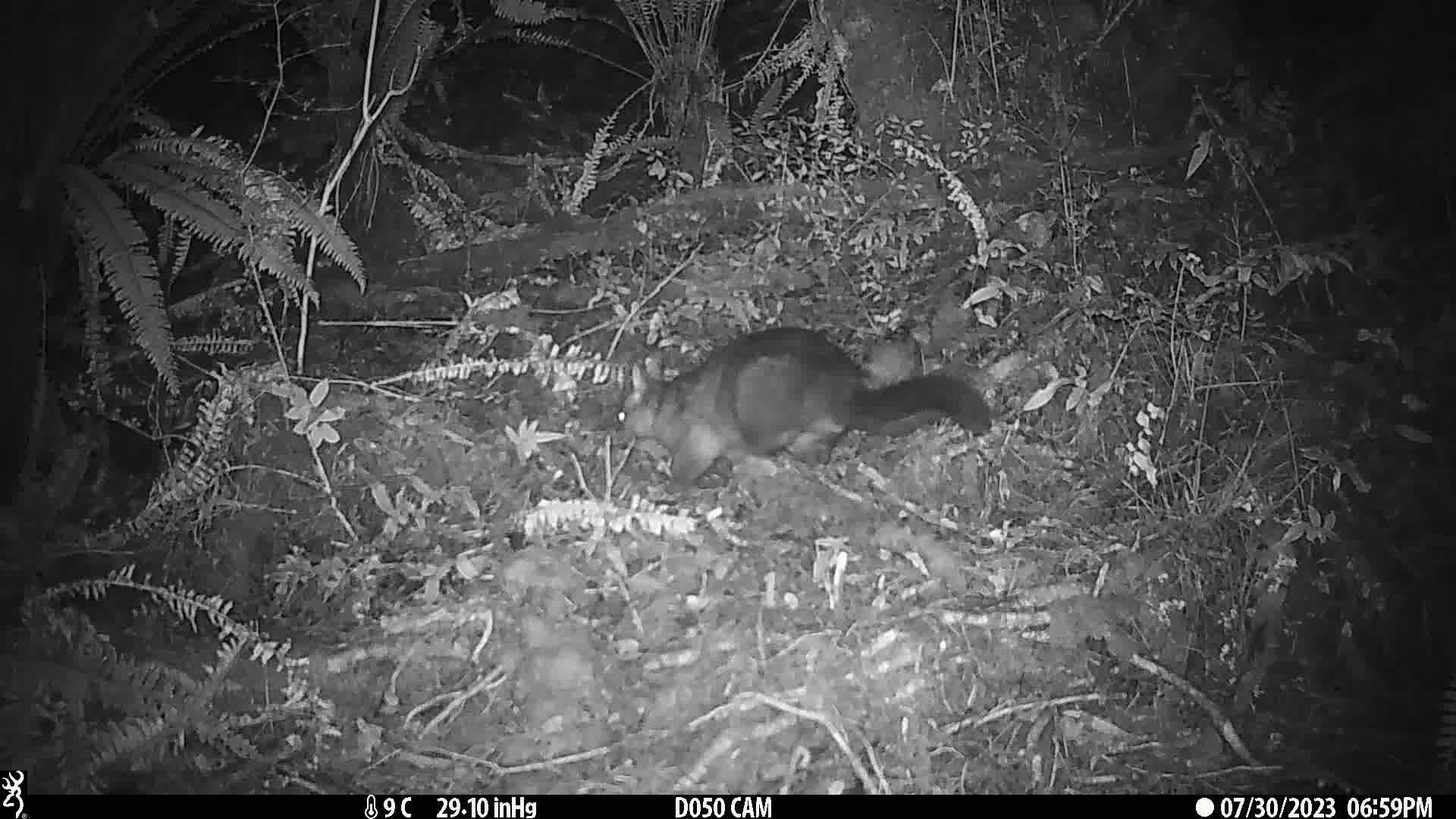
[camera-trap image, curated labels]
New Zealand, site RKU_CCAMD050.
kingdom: Animalia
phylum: Chordata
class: Mammalia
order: Diprotodontia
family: Phalangeridae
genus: Trichosurus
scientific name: Trichosurus vulpecula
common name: common brushtail possum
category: possum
Possum (common brushtail possum) (Trichosurus vulpecula).